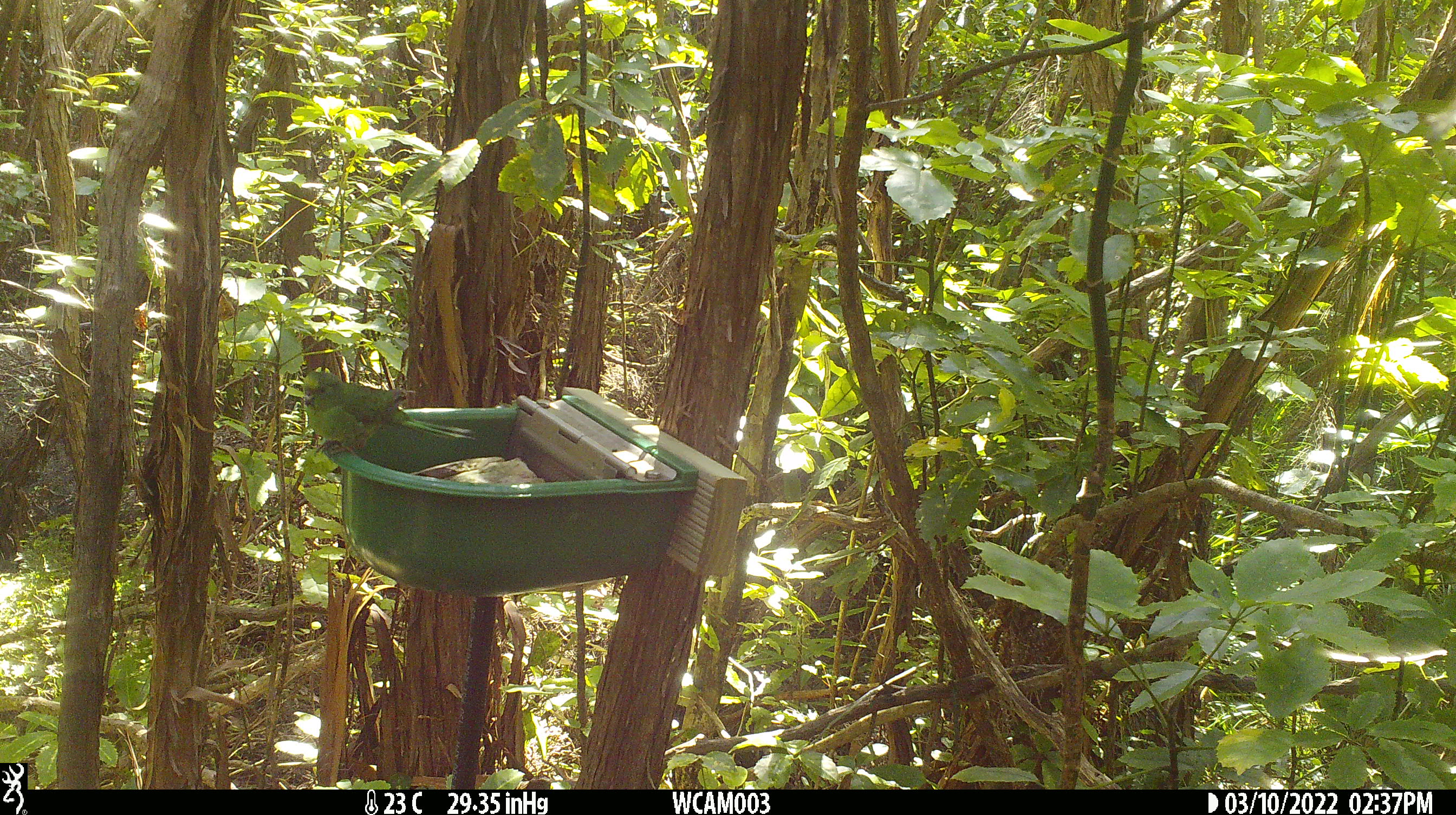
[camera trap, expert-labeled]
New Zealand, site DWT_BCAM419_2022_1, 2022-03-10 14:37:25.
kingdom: Animalia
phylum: Chordata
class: Aves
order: Psittaciformes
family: Psittaculidae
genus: Cyanoramphus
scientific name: Cyanoramphus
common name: parakeet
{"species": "parakeet (Cyanoramphus)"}